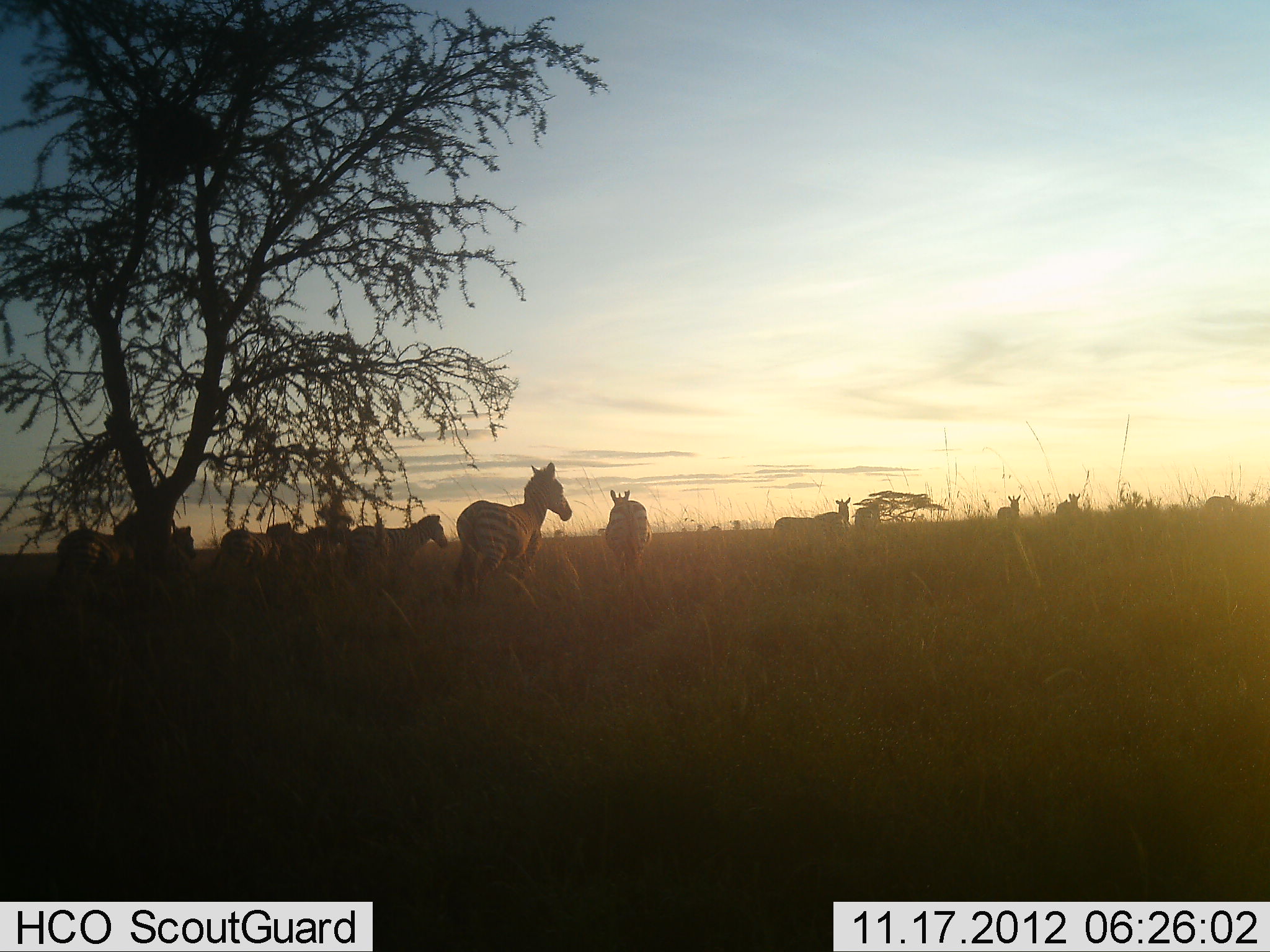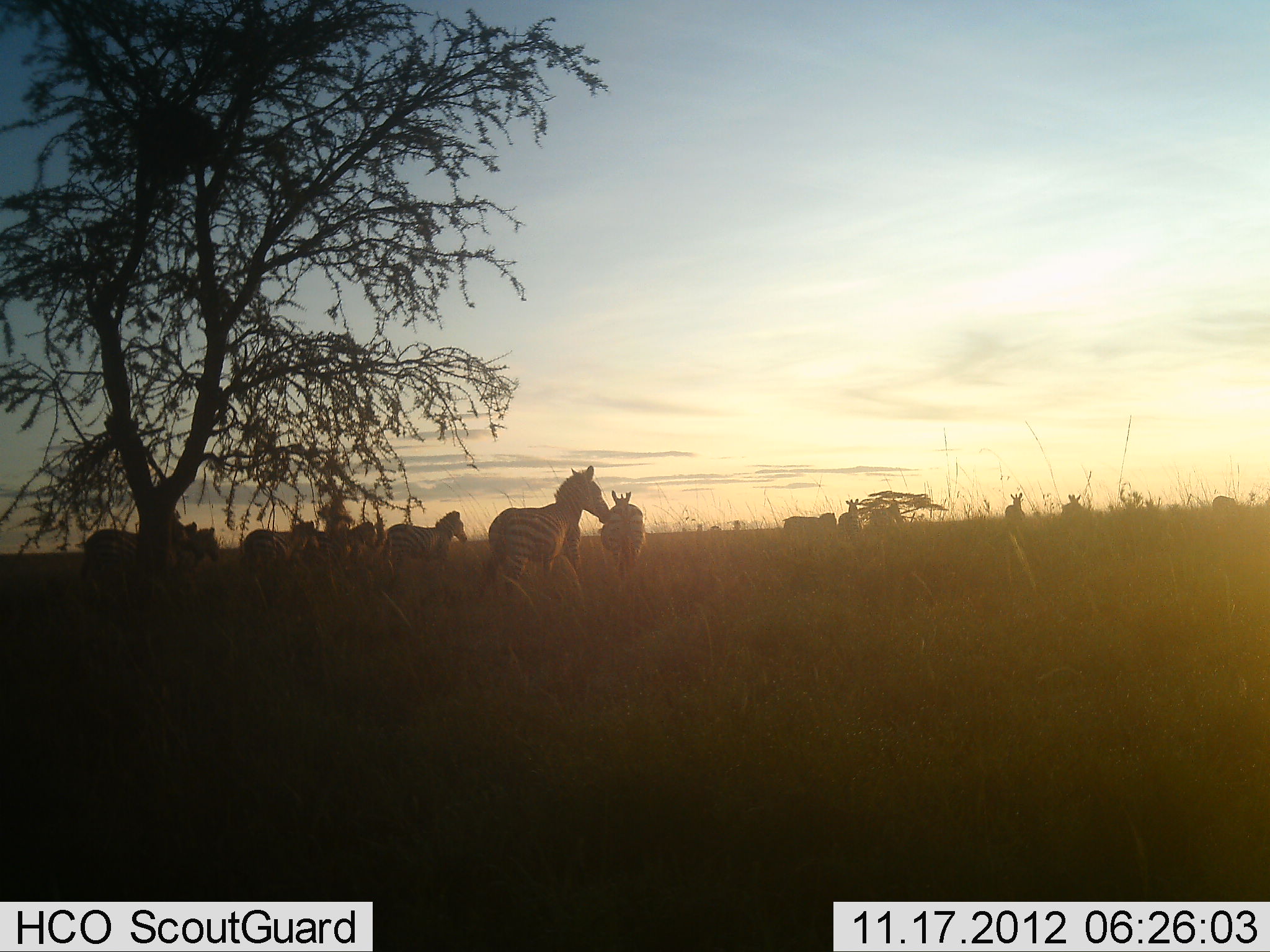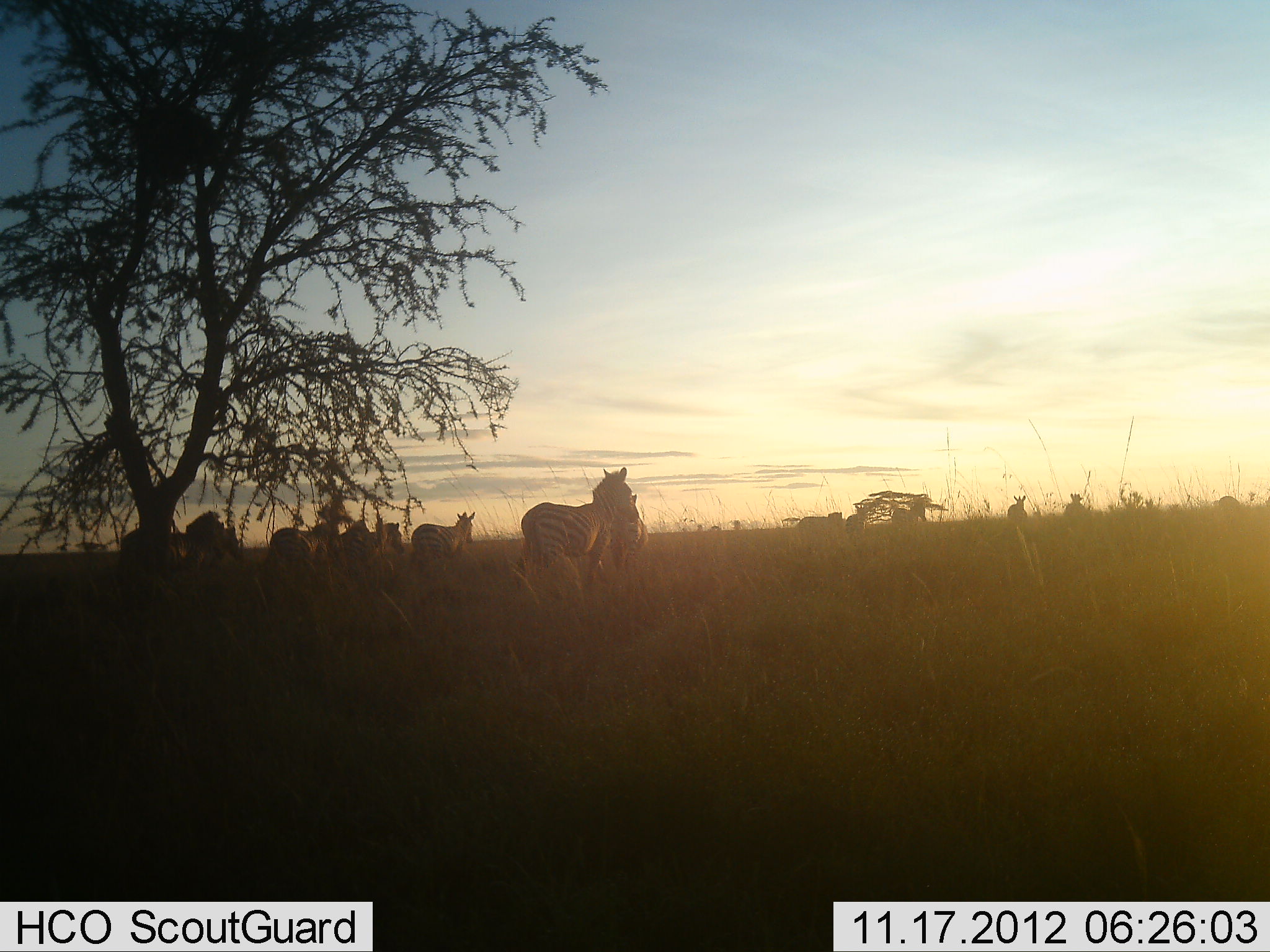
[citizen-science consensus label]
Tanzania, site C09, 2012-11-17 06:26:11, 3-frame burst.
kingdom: Animalia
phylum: Chordata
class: Mammalia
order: Perissodactyla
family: Equidae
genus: Equus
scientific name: Equus quagga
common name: plains zebra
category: zebra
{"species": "zebra (plains zebra) (Equus quagga)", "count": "11-50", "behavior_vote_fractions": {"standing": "10%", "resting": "0%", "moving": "90%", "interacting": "0%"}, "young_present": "0%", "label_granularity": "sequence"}